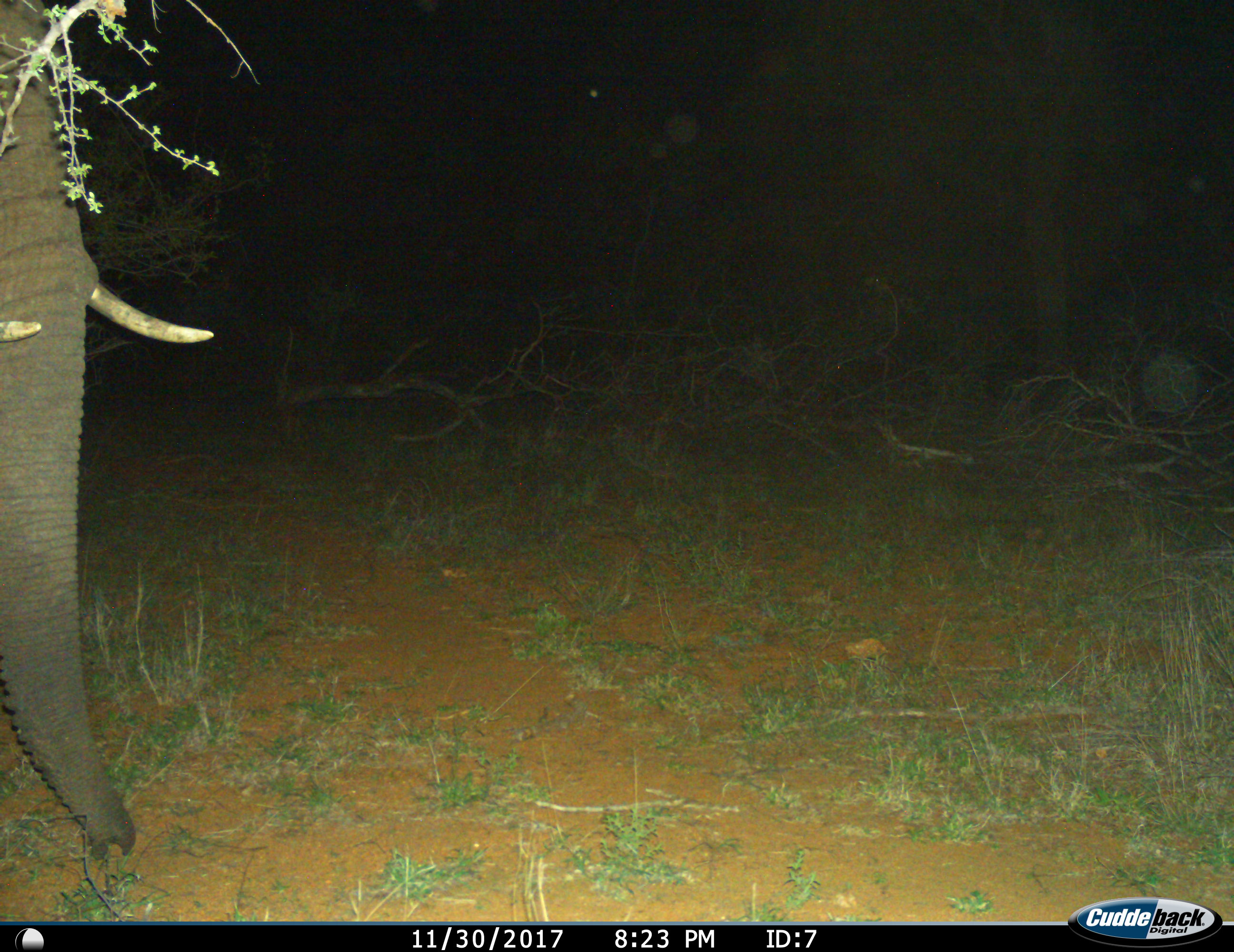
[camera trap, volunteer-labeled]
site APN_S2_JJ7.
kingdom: Animalia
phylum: Chordata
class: Mammalia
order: Proboscidea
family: Elephantidae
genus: Loxodonta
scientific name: Loxodonta africana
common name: african bush elephant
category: elephant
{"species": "elephant (african bush elephant) (Loxodonta africana)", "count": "1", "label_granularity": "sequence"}